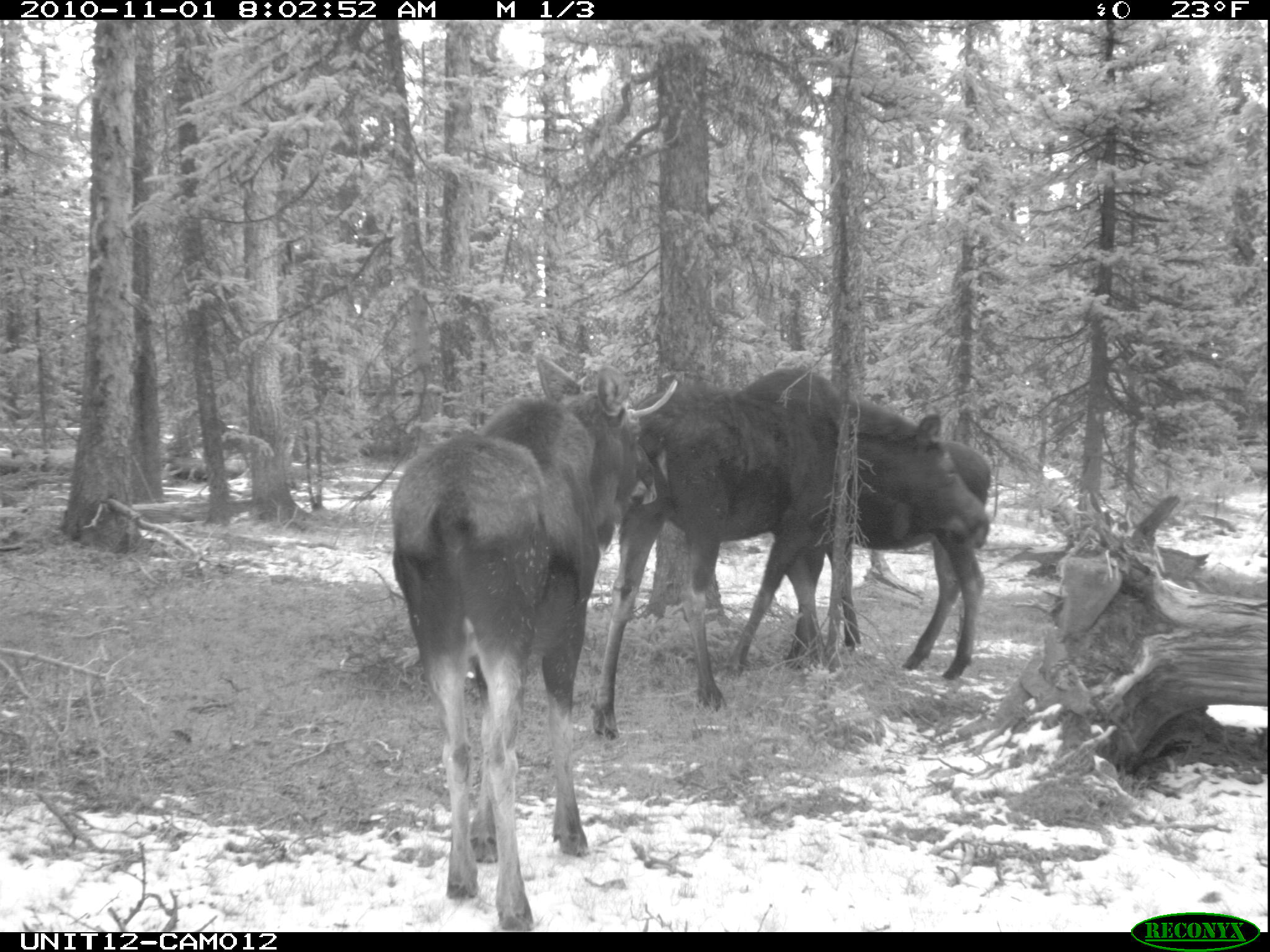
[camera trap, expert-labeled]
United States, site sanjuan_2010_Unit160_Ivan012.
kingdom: Animalia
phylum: Chordata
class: Mammalia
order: Artiodactyla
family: Cervidae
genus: Alces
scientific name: Alces alces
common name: moose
Alces alces (moose).